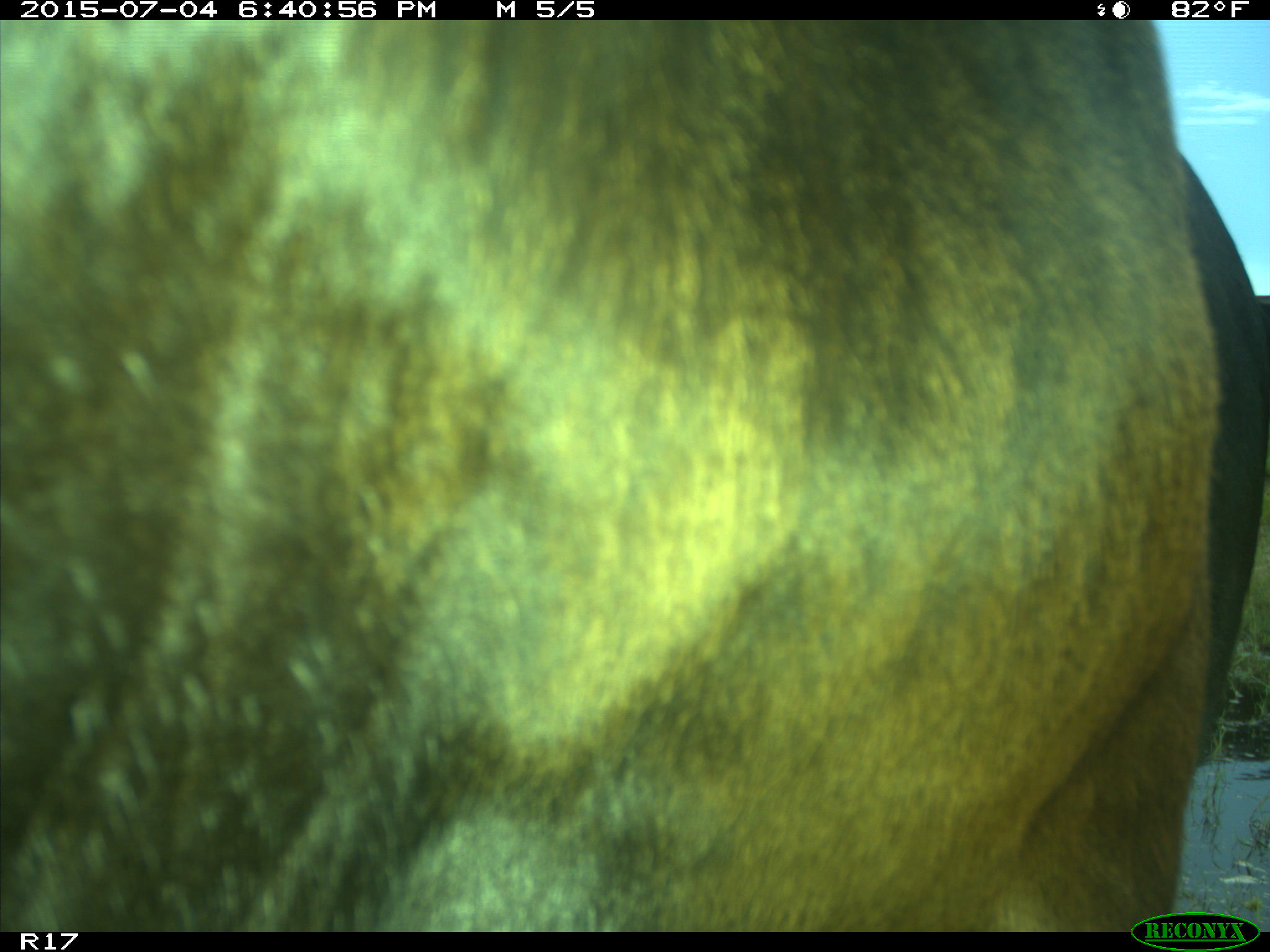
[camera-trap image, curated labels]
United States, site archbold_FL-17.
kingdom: Animalia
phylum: Chordata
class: Mammalia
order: Artiodactyla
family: Bovidae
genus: Bos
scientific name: Bos taurus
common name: domestic cow